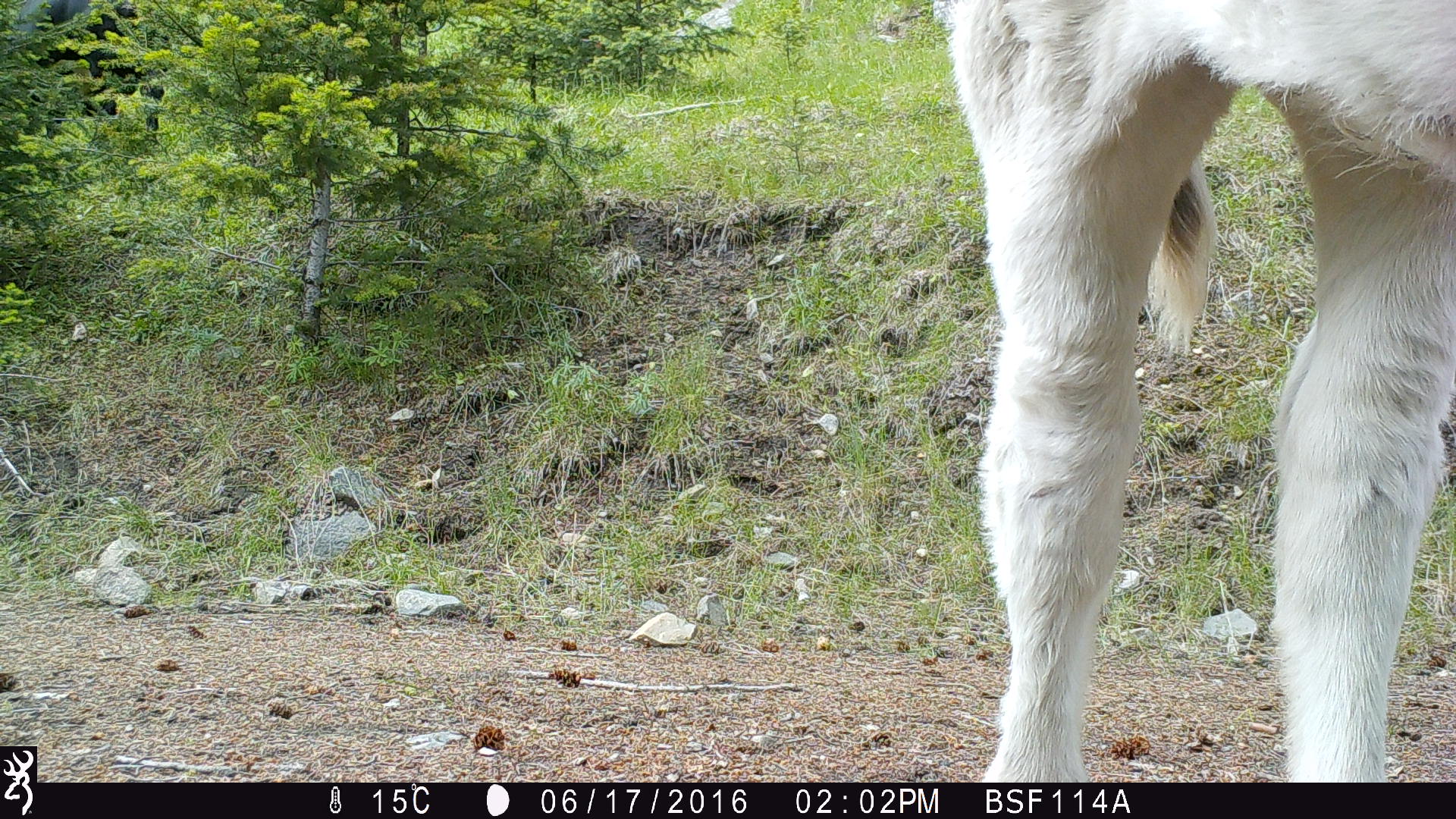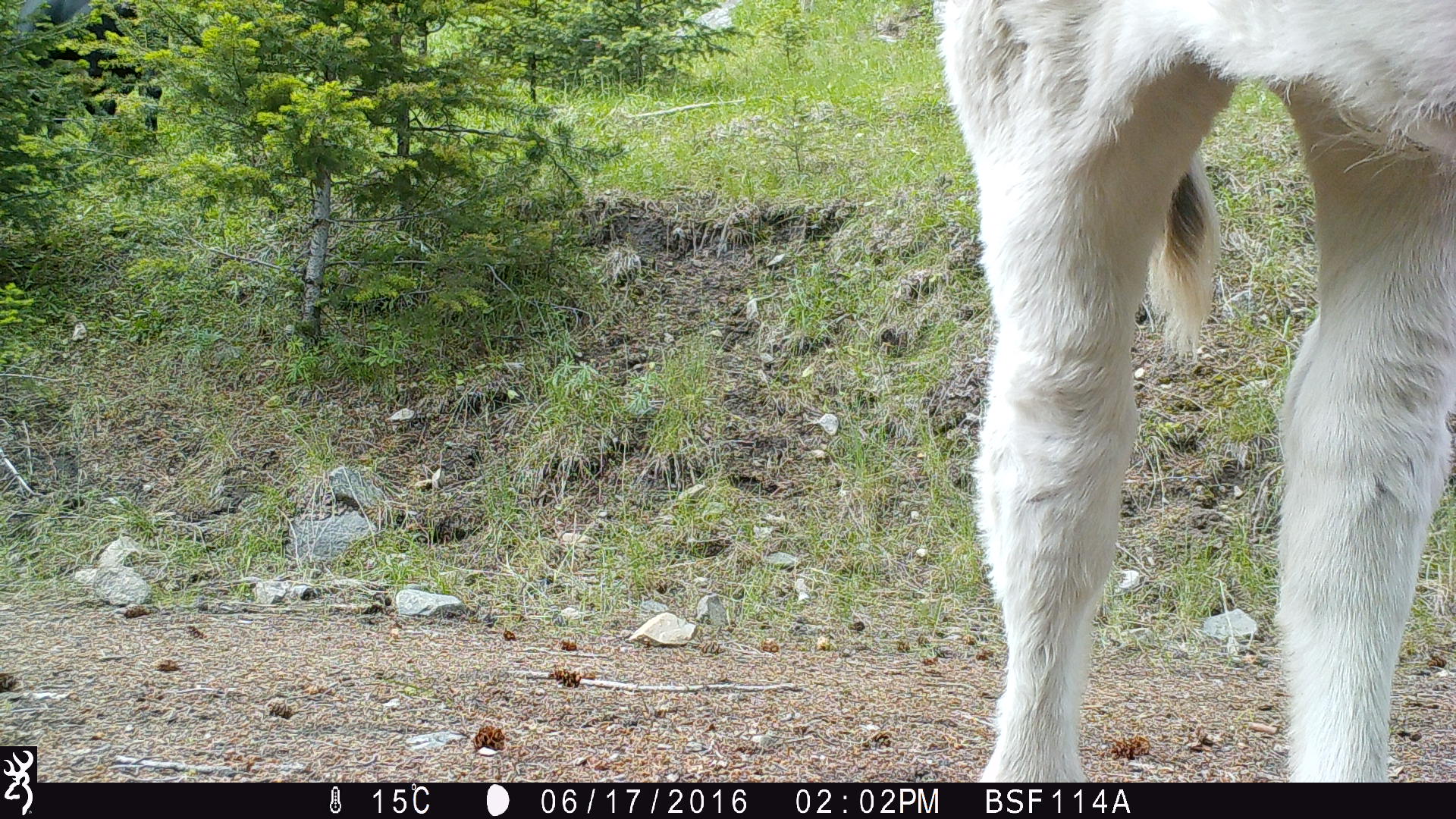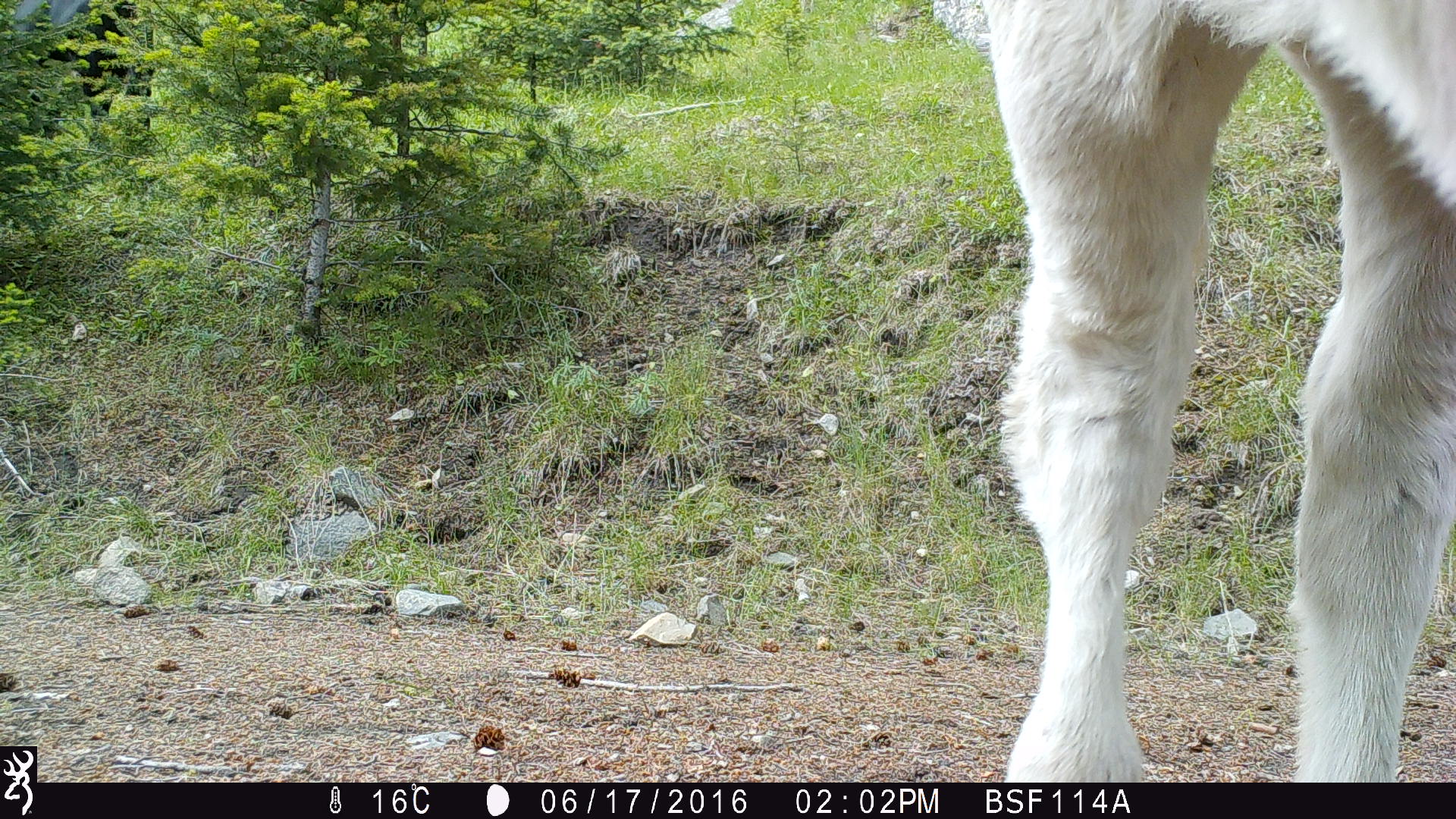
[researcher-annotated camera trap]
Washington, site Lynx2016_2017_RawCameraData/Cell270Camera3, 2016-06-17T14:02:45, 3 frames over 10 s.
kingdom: Animalia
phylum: Chordata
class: Mammalia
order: Artiodactyla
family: Bovidae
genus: Bos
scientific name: Bos taurus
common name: domestic cattle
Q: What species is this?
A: Domestic cattle (Bos taurus).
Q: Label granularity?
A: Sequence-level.